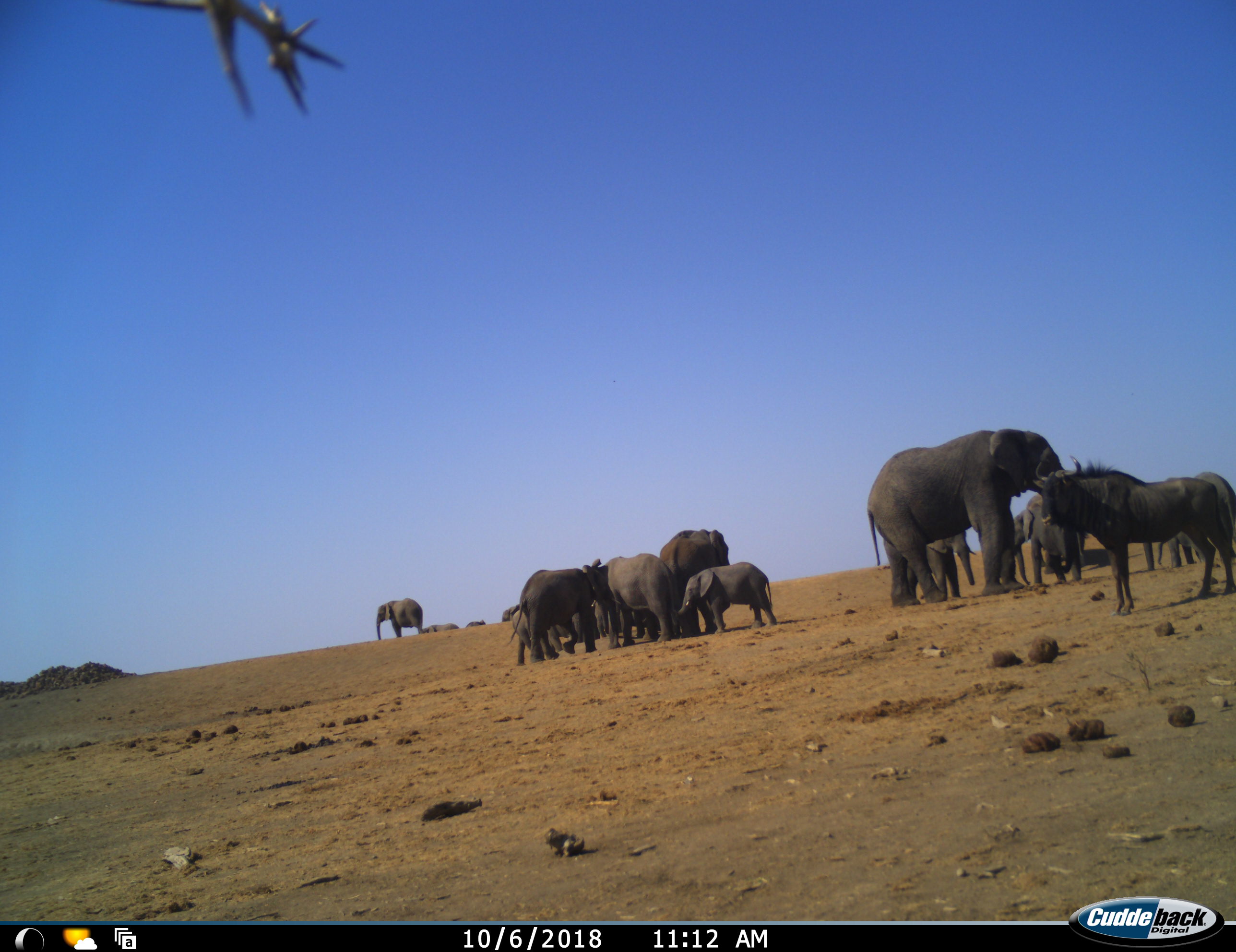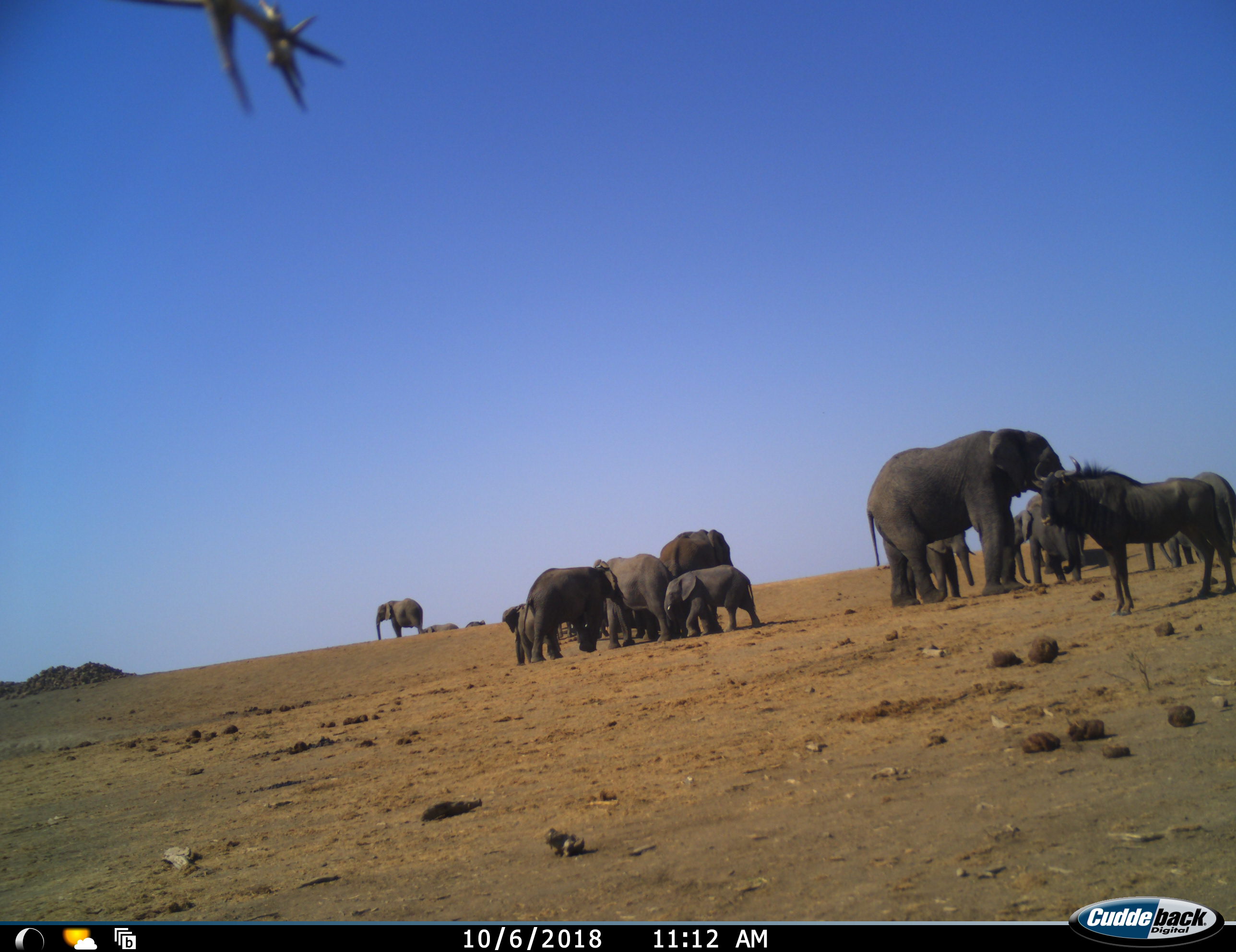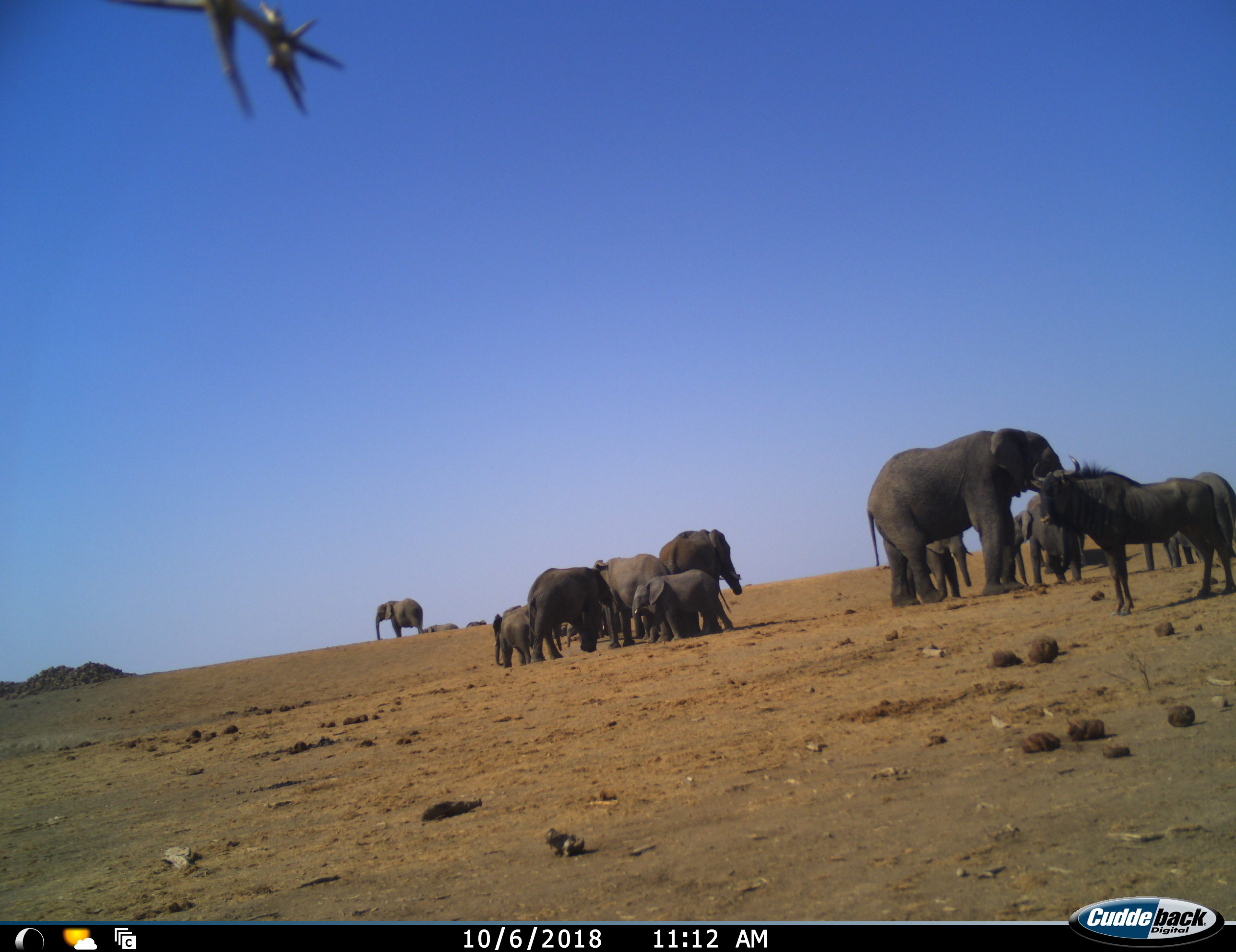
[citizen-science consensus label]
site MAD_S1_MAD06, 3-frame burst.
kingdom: Animalia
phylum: Chordata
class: Mammalia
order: Proboscidea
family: Elephantidae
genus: Loxodonta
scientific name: Loxodonta africana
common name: african bush elephant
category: elephant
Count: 11-50.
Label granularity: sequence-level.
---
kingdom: Animalia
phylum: Chordata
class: Mammalia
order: Artiodactyla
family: Bovidae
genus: Connochaetes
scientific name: Connochaetes taurinus taurinus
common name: blue wildebeest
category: wildebeestblue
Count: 1.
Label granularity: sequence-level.